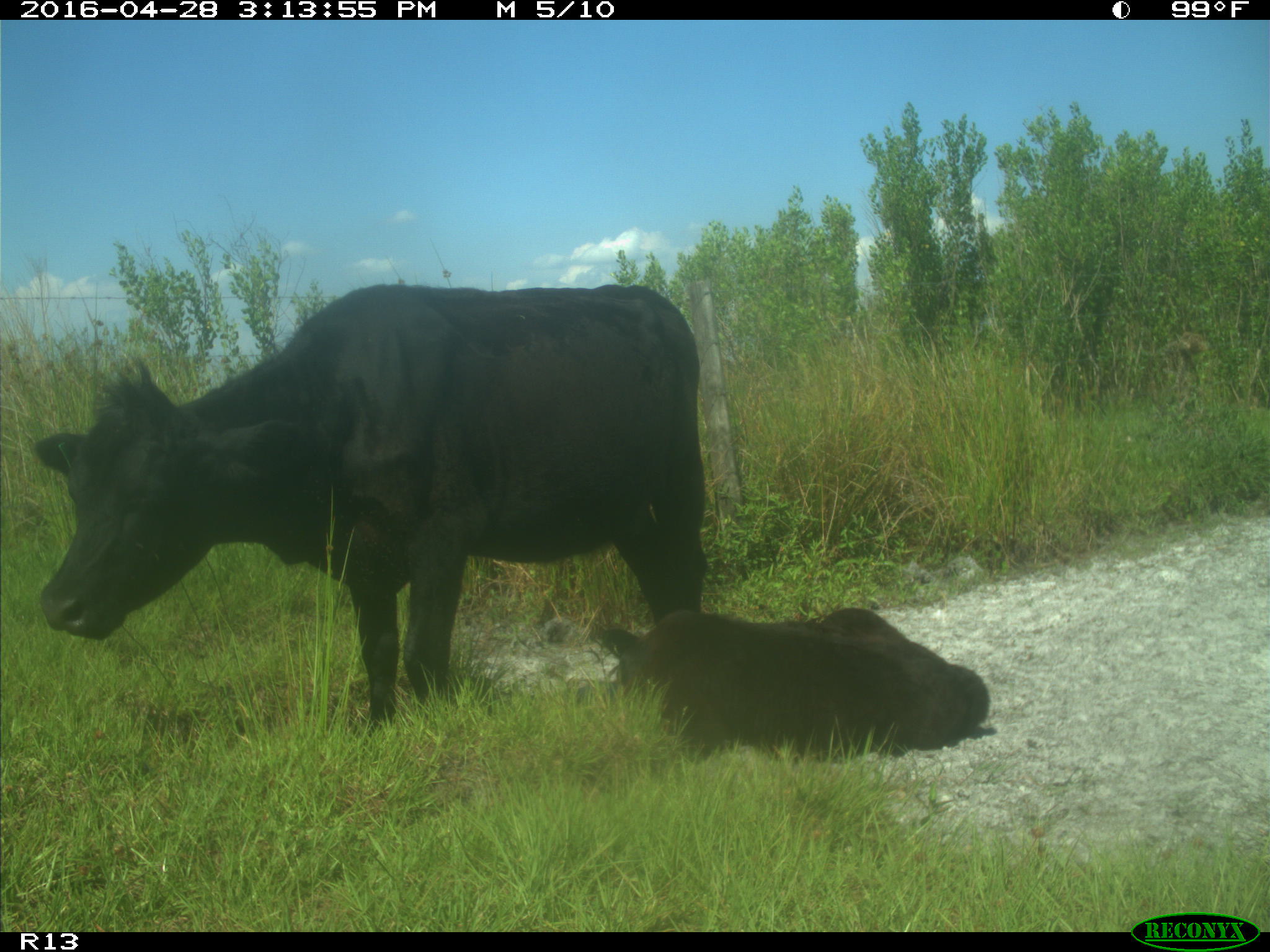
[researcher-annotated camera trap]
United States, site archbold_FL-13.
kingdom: Animalia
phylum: Chordata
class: Mammalia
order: Artiodactyla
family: Bovidae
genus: Bos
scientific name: Bos taurus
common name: domestic cow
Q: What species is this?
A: Bos taurus (domestic cow).